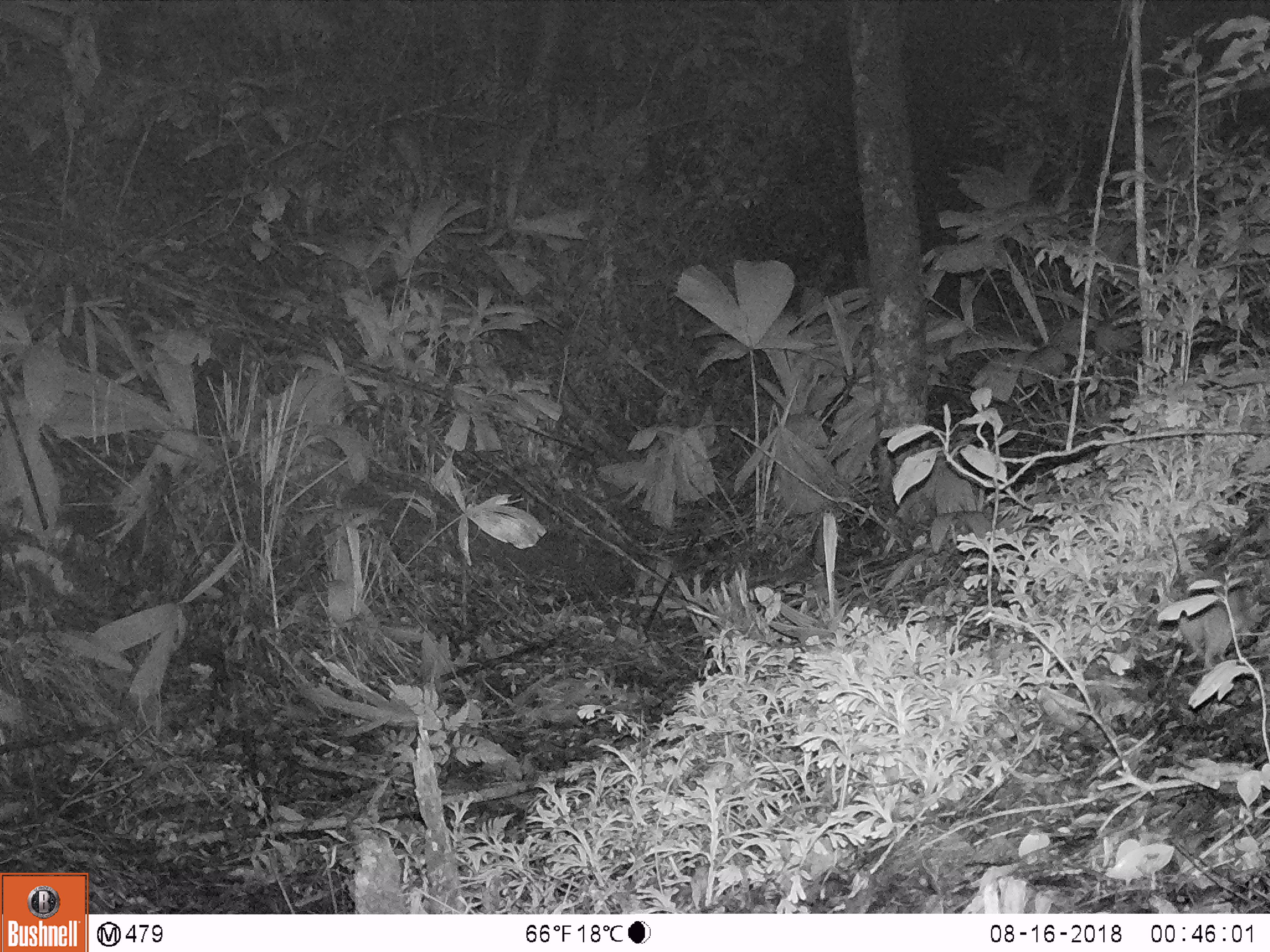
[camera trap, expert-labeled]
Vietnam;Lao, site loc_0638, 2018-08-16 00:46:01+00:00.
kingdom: Animalia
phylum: Chordata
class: Mammalia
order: Rodentia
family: Muridae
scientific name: Muridae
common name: old-world mice and rats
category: unidentified murid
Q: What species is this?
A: Unidentified murid (old-world mice and rats) (Muridae).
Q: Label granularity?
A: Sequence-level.